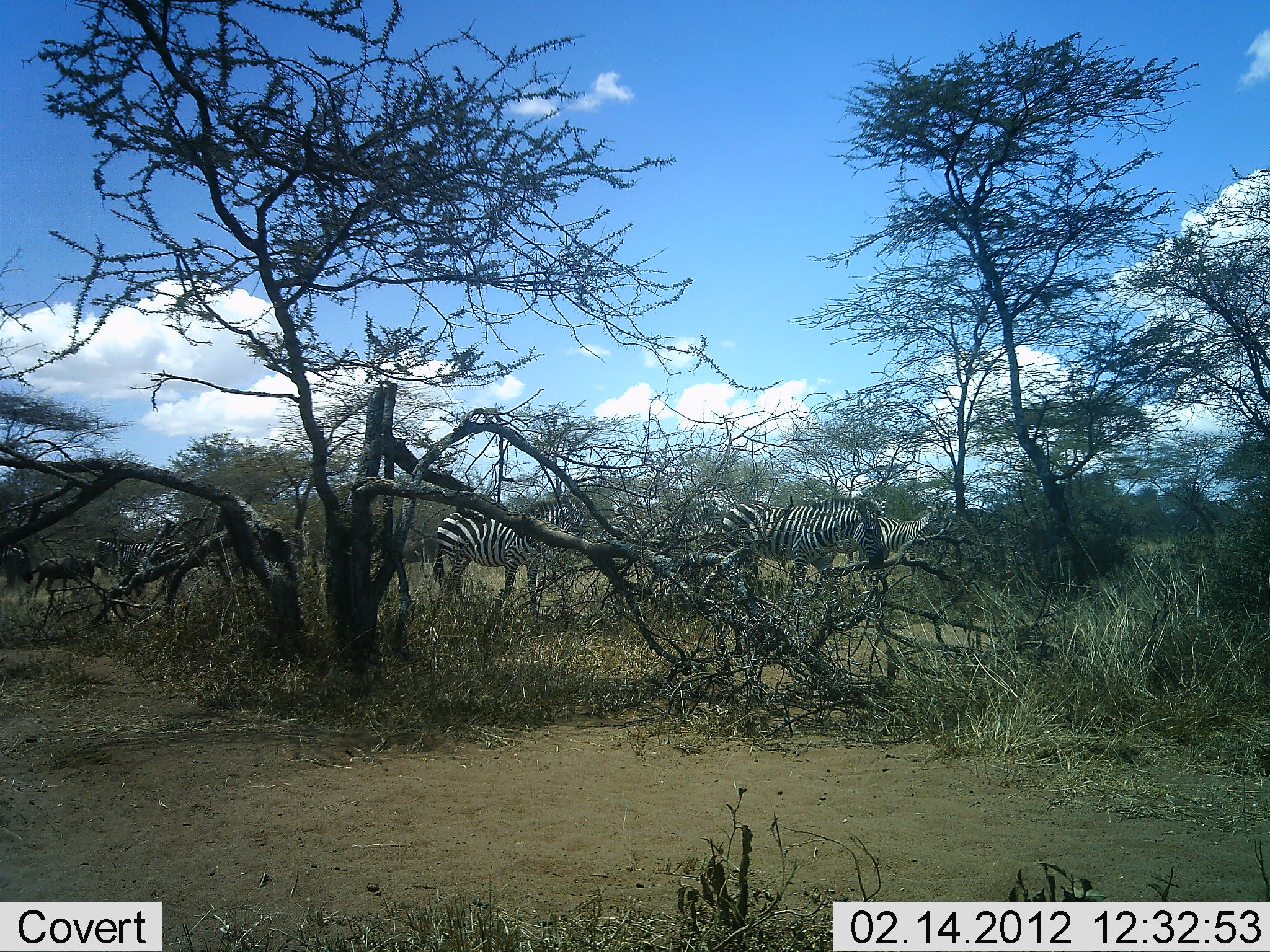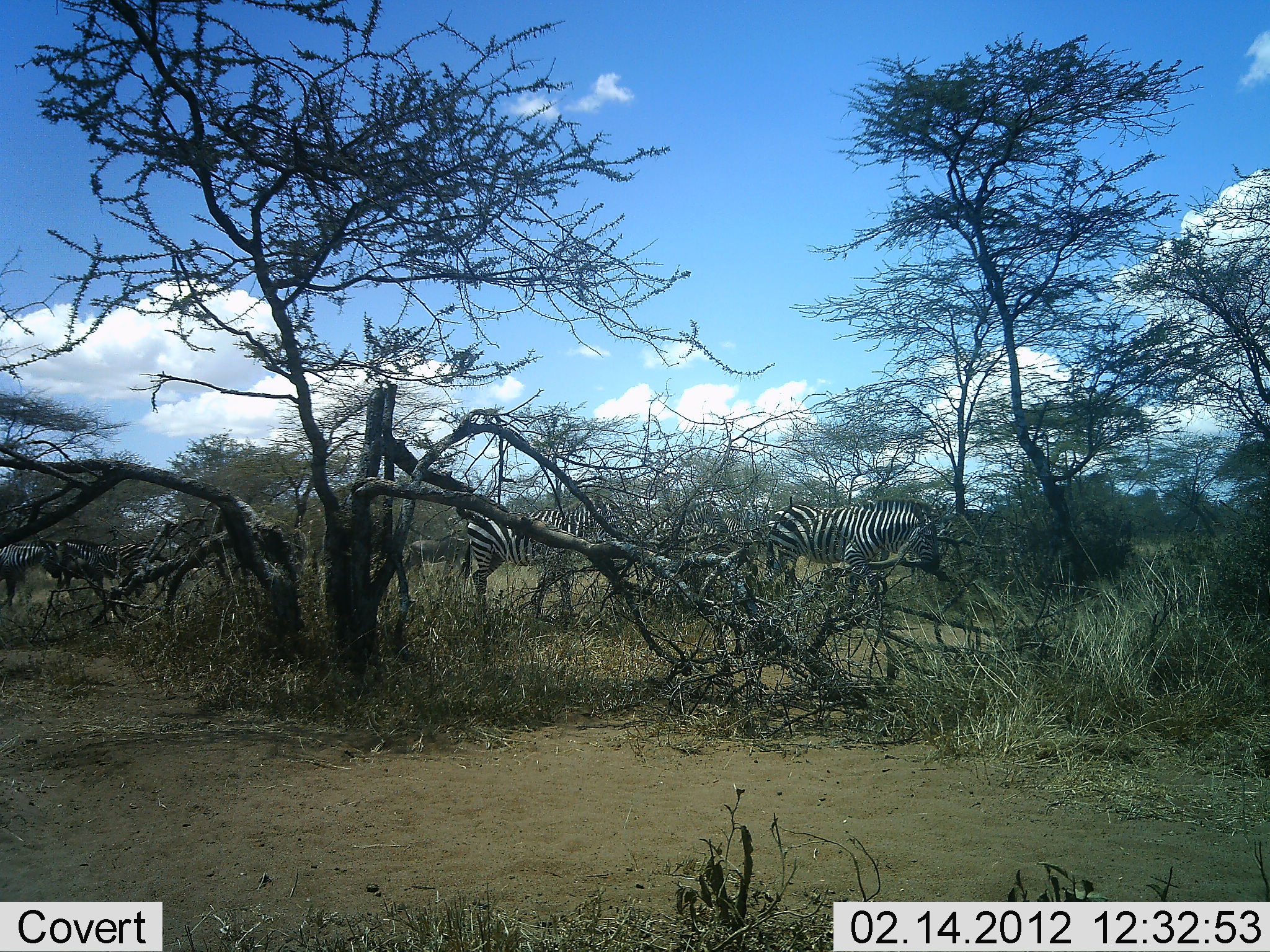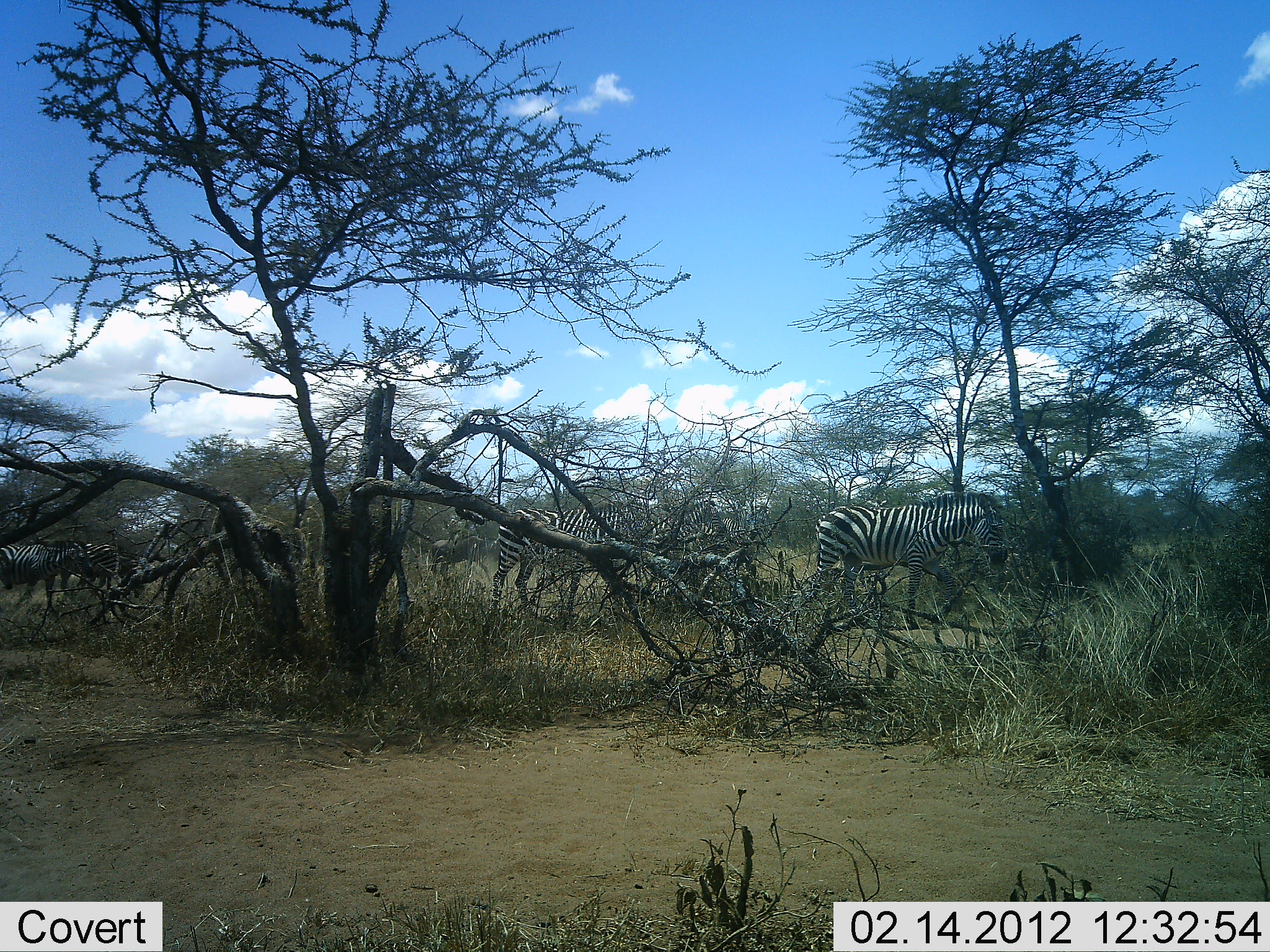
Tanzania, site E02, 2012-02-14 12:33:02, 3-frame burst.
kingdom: Animalia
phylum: Chordata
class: Mammalia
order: Perissodactyla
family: Equidae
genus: Equus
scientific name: Equus quagga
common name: plains zebra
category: zebra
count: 5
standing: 4%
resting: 0%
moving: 100%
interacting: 0%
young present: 0%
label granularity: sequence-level